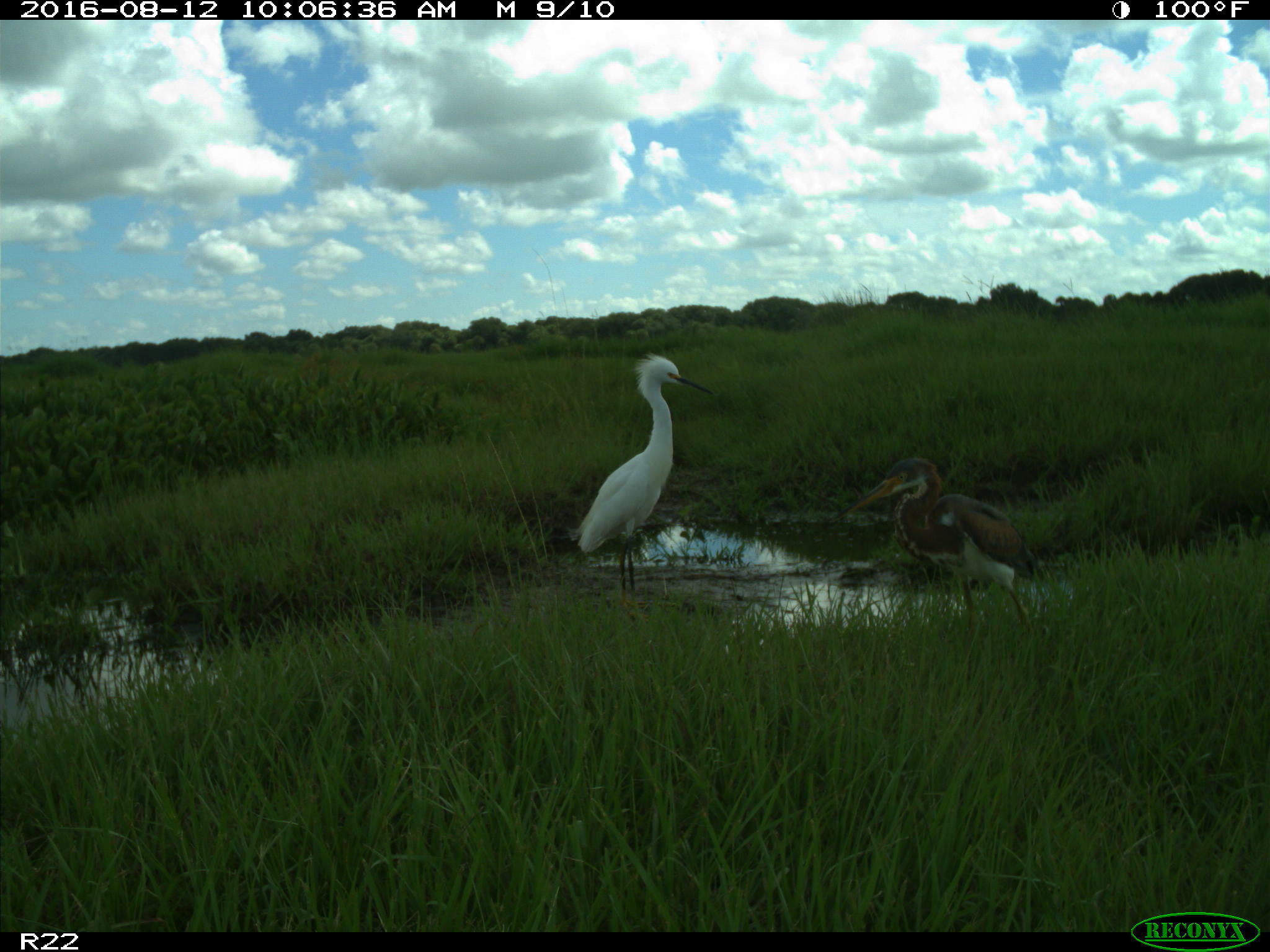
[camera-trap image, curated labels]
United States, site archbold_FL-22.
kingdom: Animalia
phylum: Chordata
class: Aves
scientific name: Aves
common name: birds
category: unidentified bird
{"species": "unidentified bird (birds) (Aves)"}